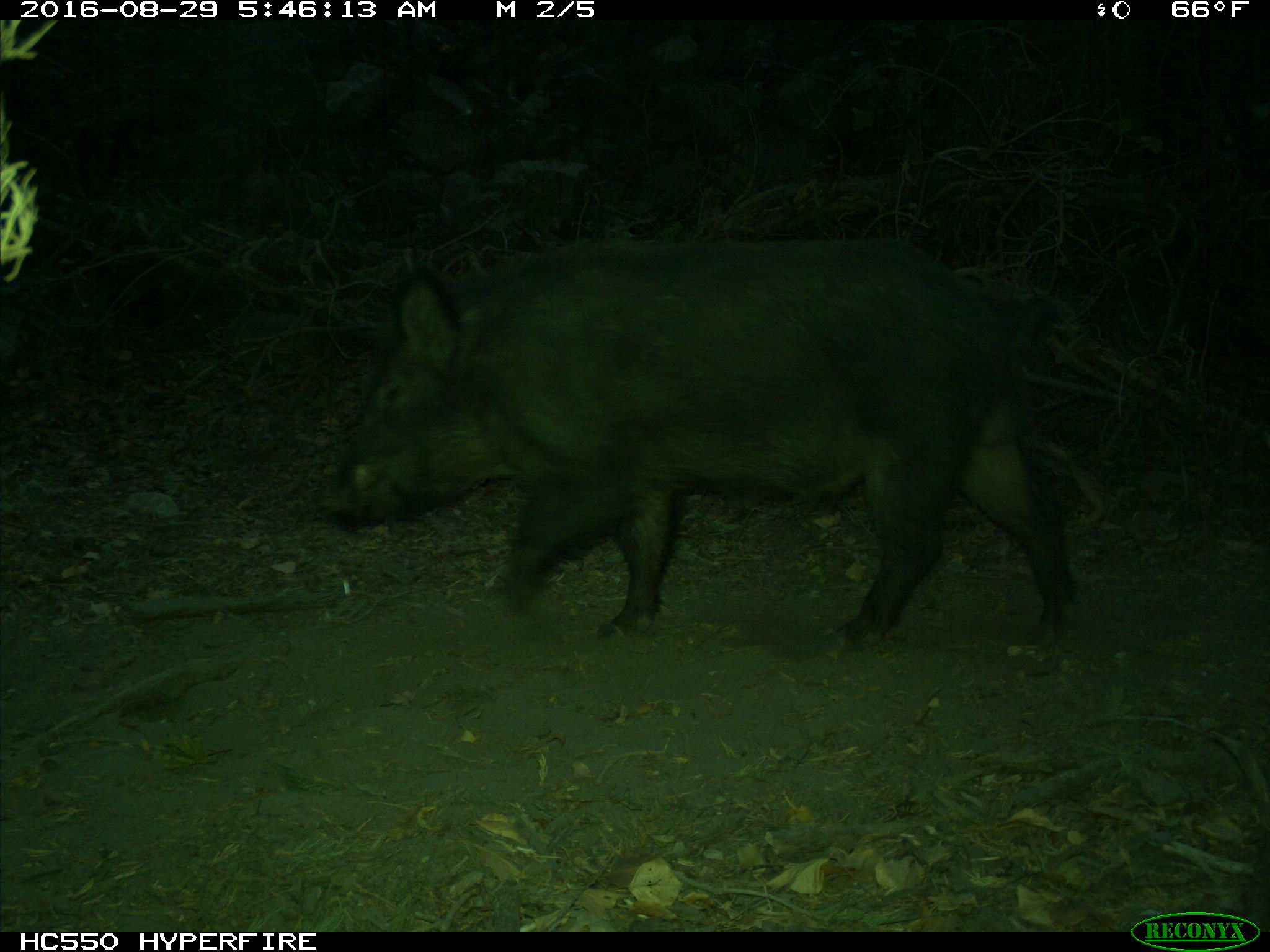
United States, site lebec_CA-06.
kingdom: Animalia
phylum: Chordata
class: Mammalia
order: Artiodactyla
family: Suidae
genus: Sus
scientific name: Sus scrofa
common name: wild boar